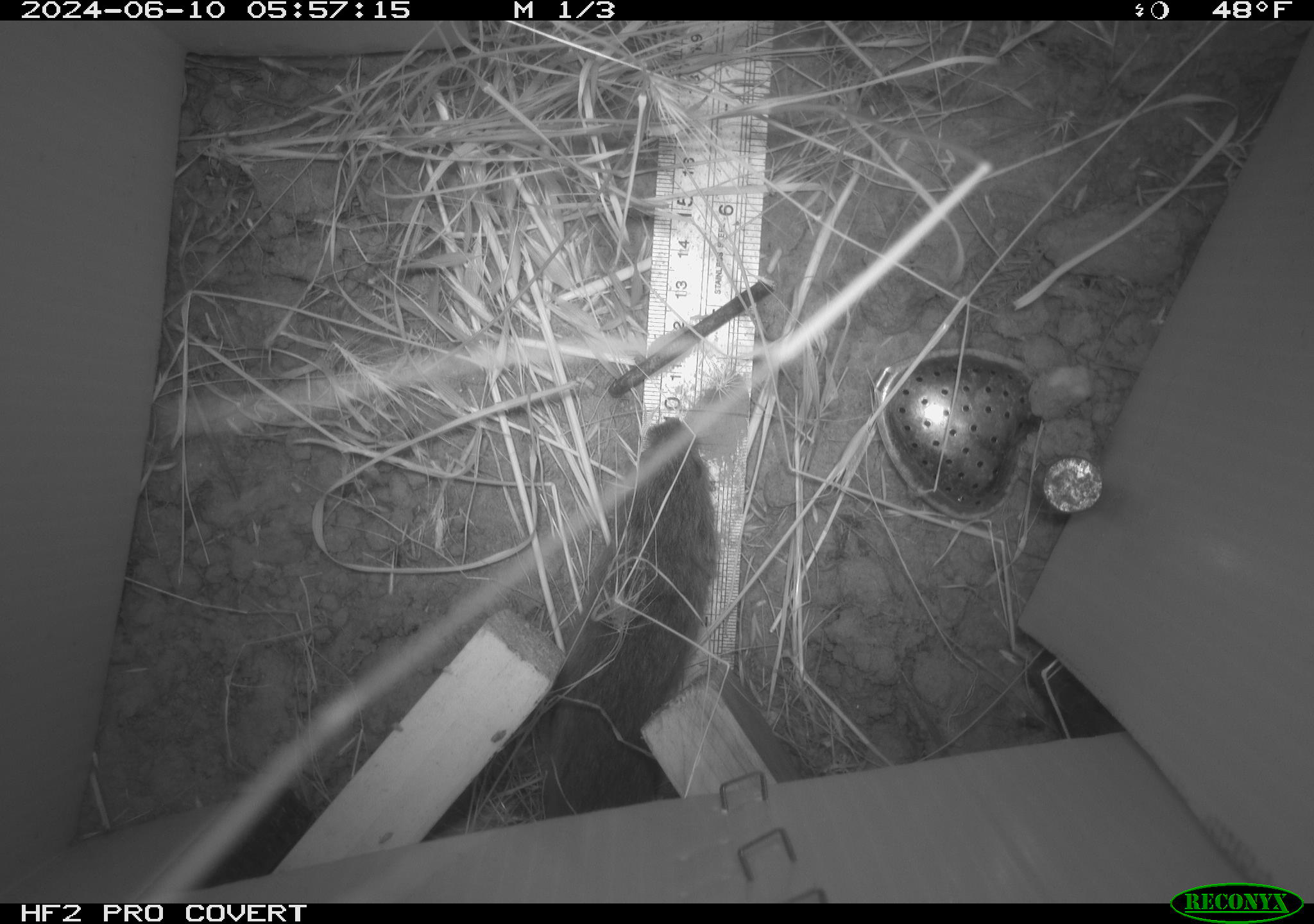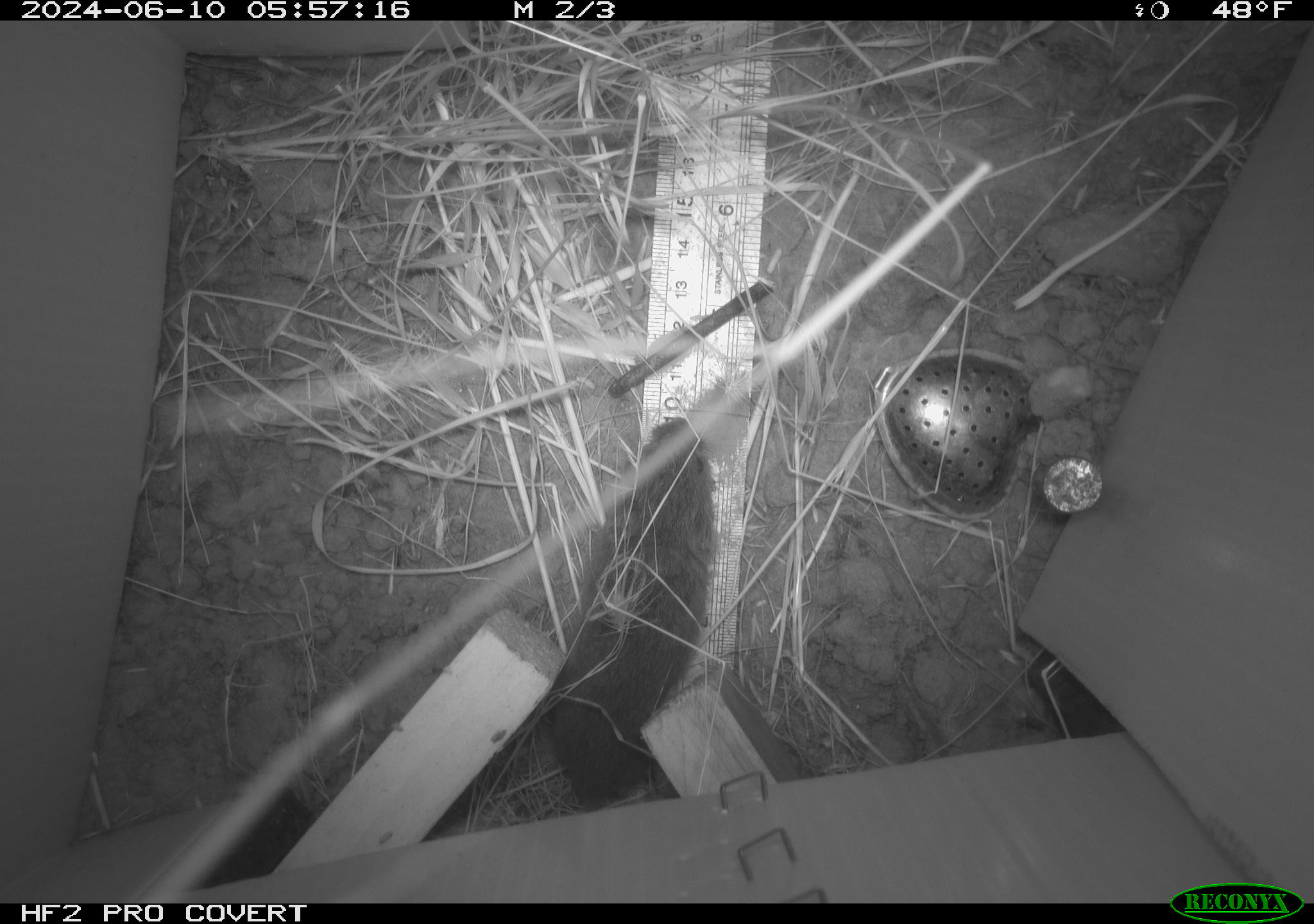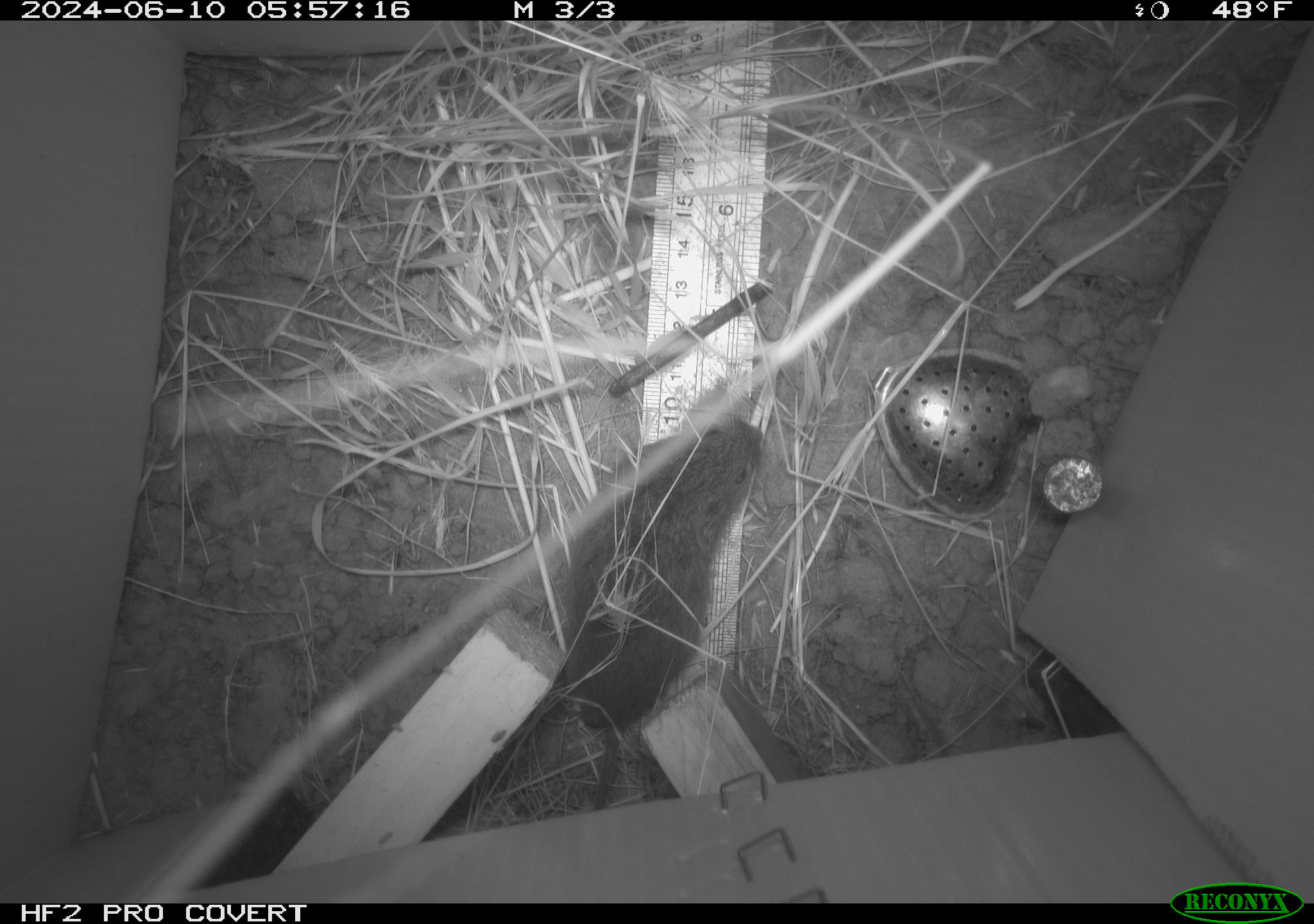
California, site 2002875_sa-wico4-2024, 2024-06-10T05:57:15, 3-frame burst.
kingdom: Animalia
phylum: Chordata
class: Mammalia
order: Rodentia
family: Cricetidae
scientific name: Arvicolinae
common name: voles, lemmings, and muskrats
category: arvicolinae subfamily